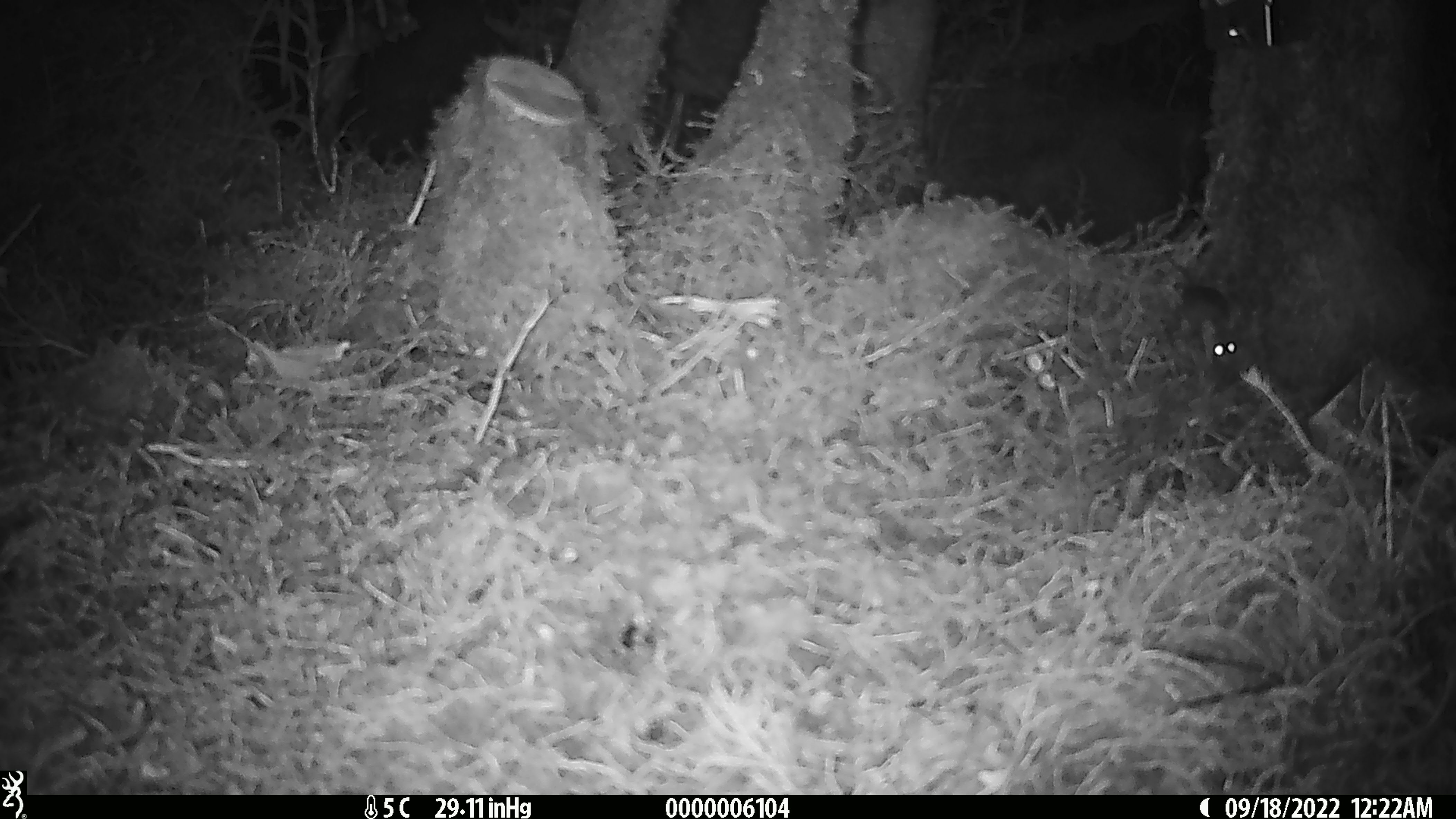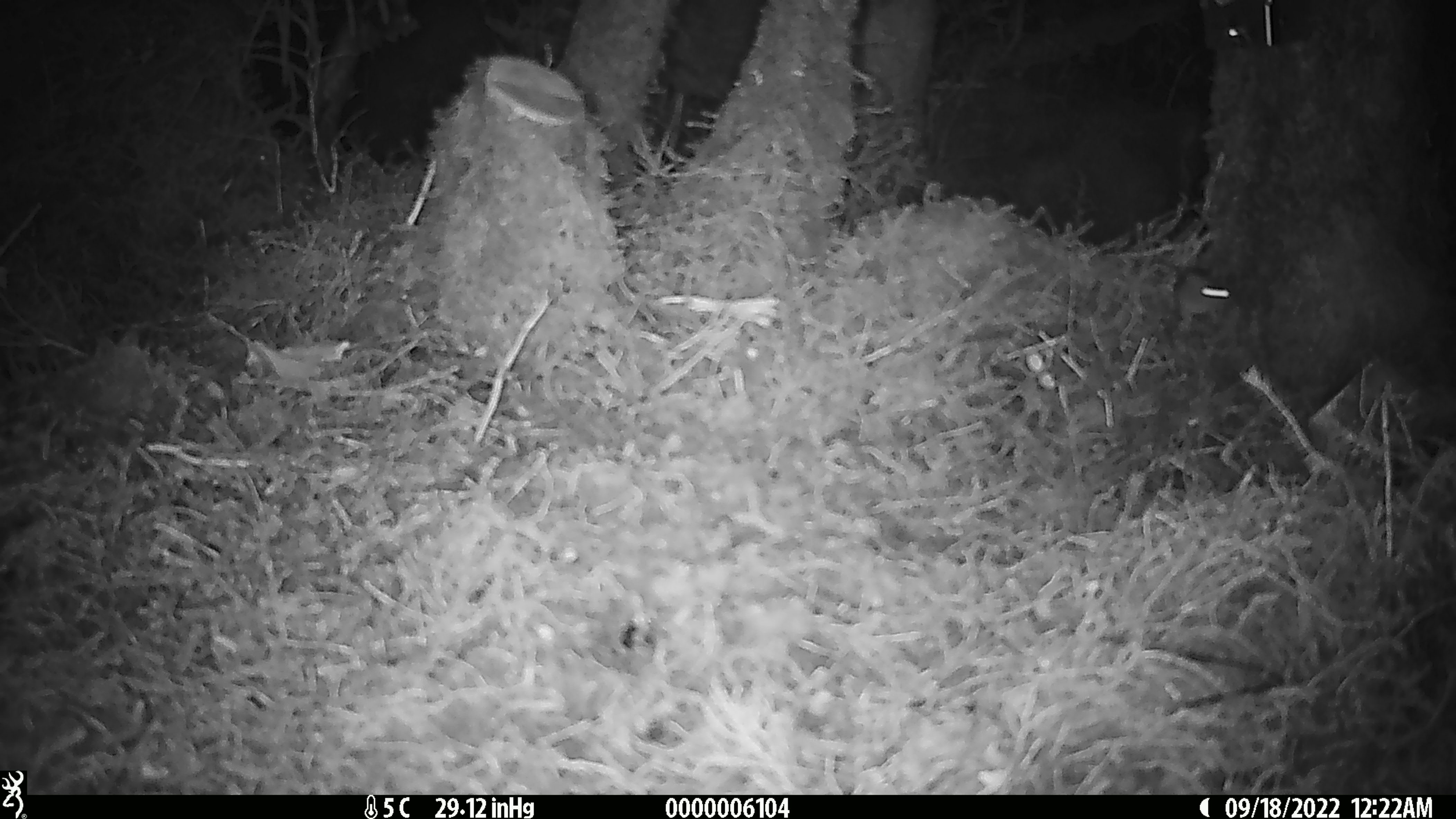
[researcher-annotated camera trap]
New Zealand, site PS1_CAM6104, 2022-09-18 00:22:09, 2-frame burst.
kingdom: Animalia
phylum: Chordata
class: Mammalia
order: Rodentia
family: Muridae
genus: Mus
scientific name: Mus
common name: mouse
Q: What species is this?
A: Mouse (Mus).